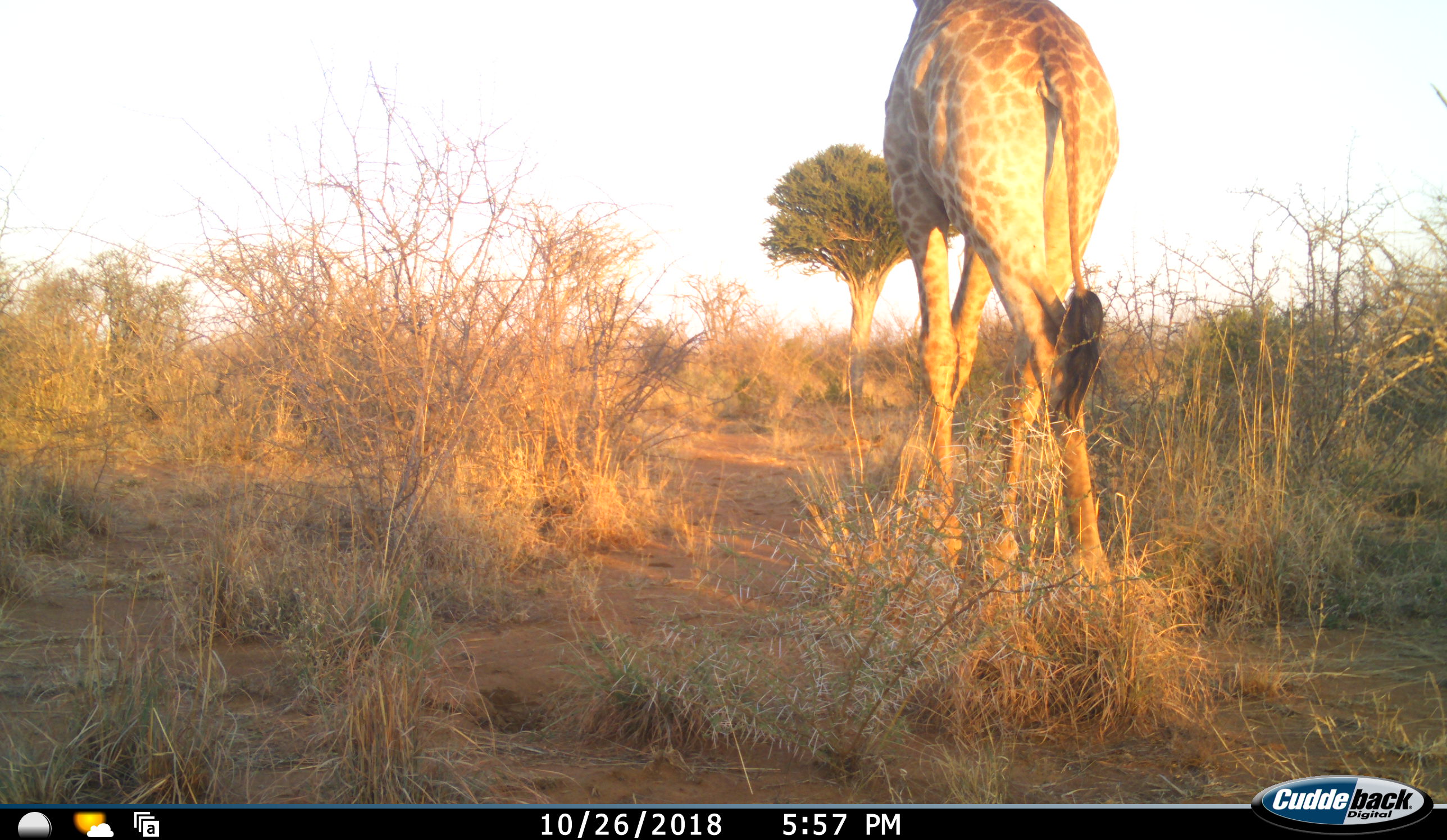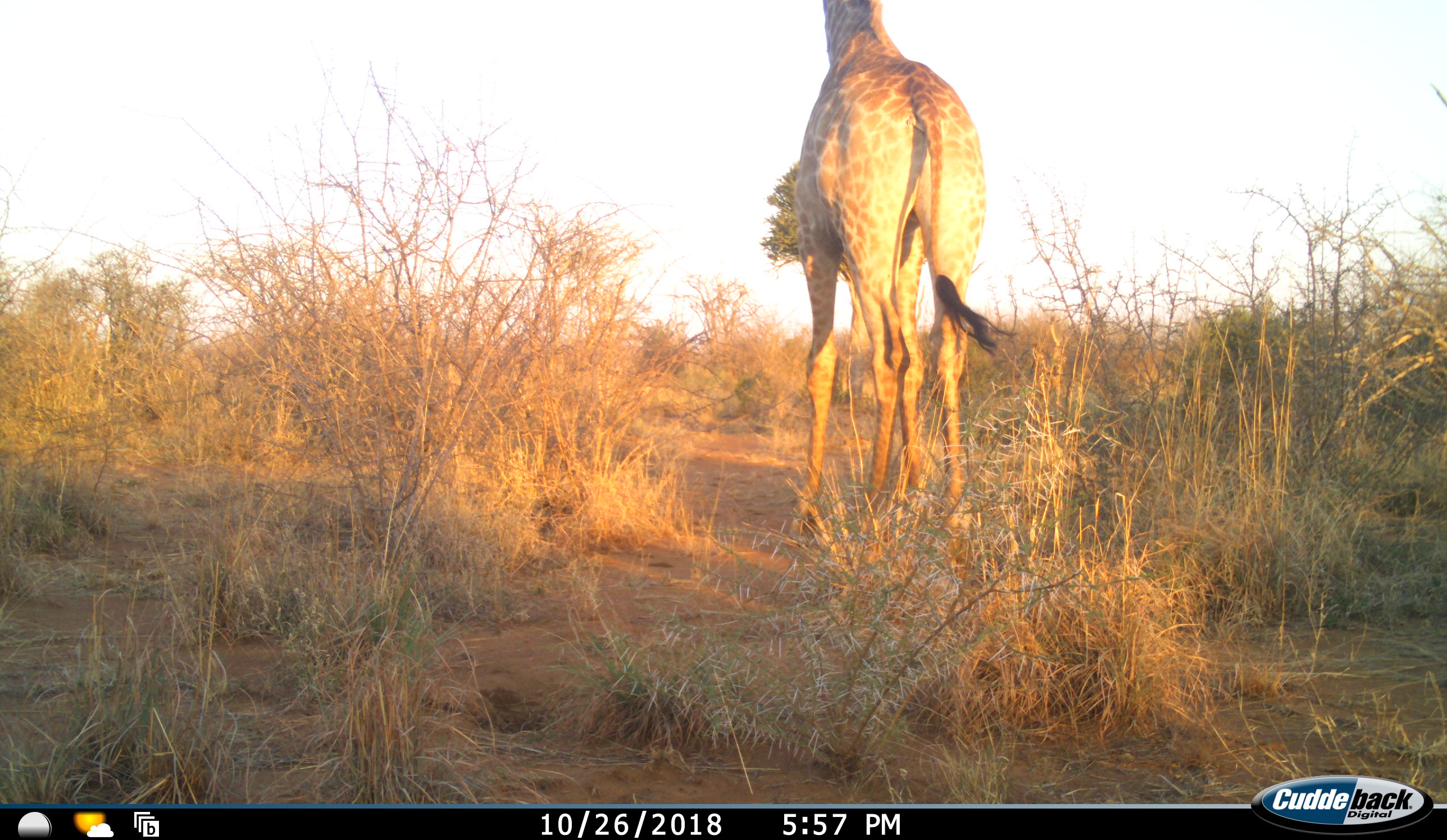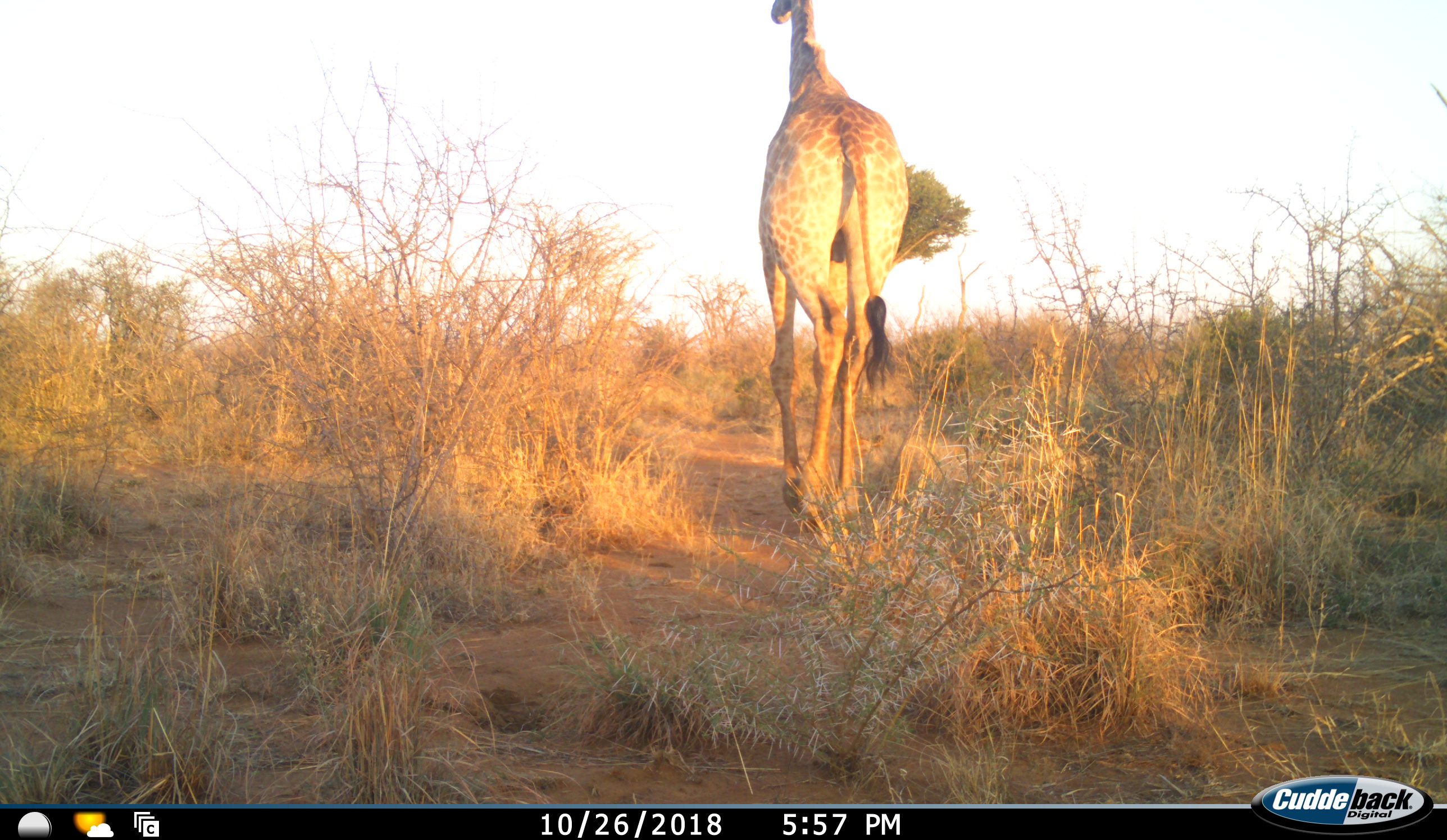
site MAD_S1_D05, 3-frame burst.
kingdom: Animalia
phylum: Chordata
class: Mammalia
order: Artiodactyla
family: Giraffidae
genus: Giraffa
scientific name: Giraffa camelopardalis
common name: giraffe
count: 1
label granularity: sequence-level